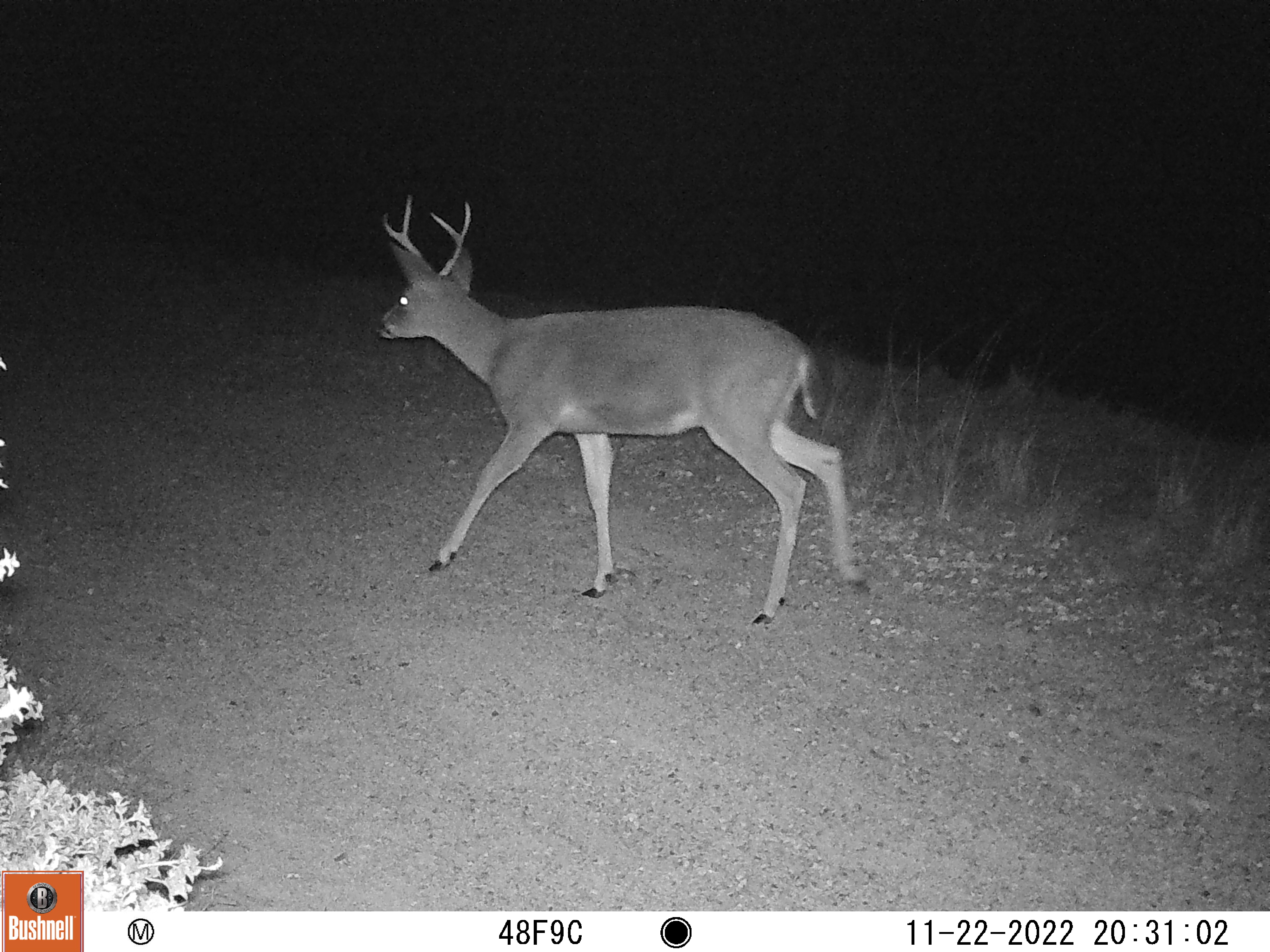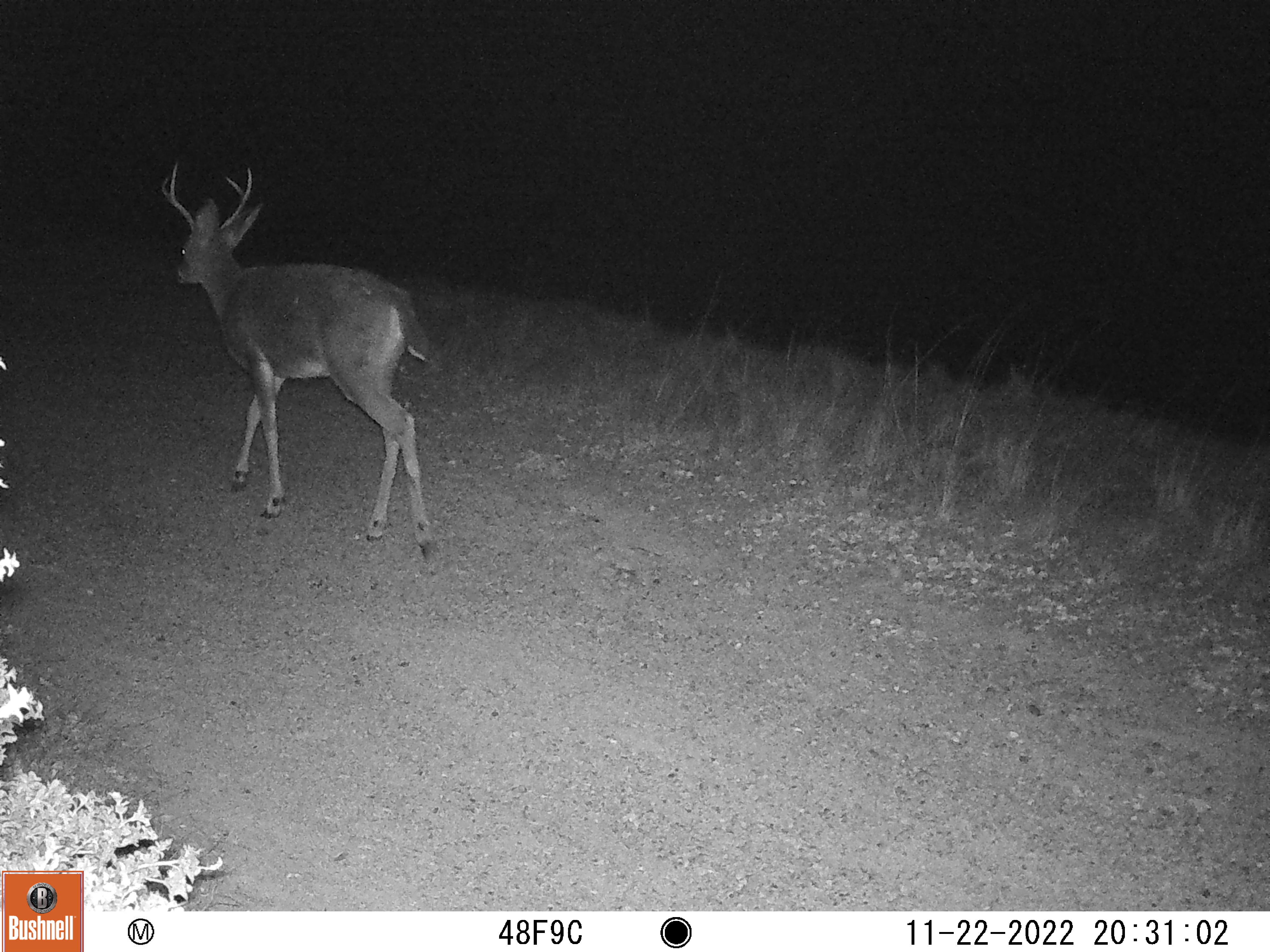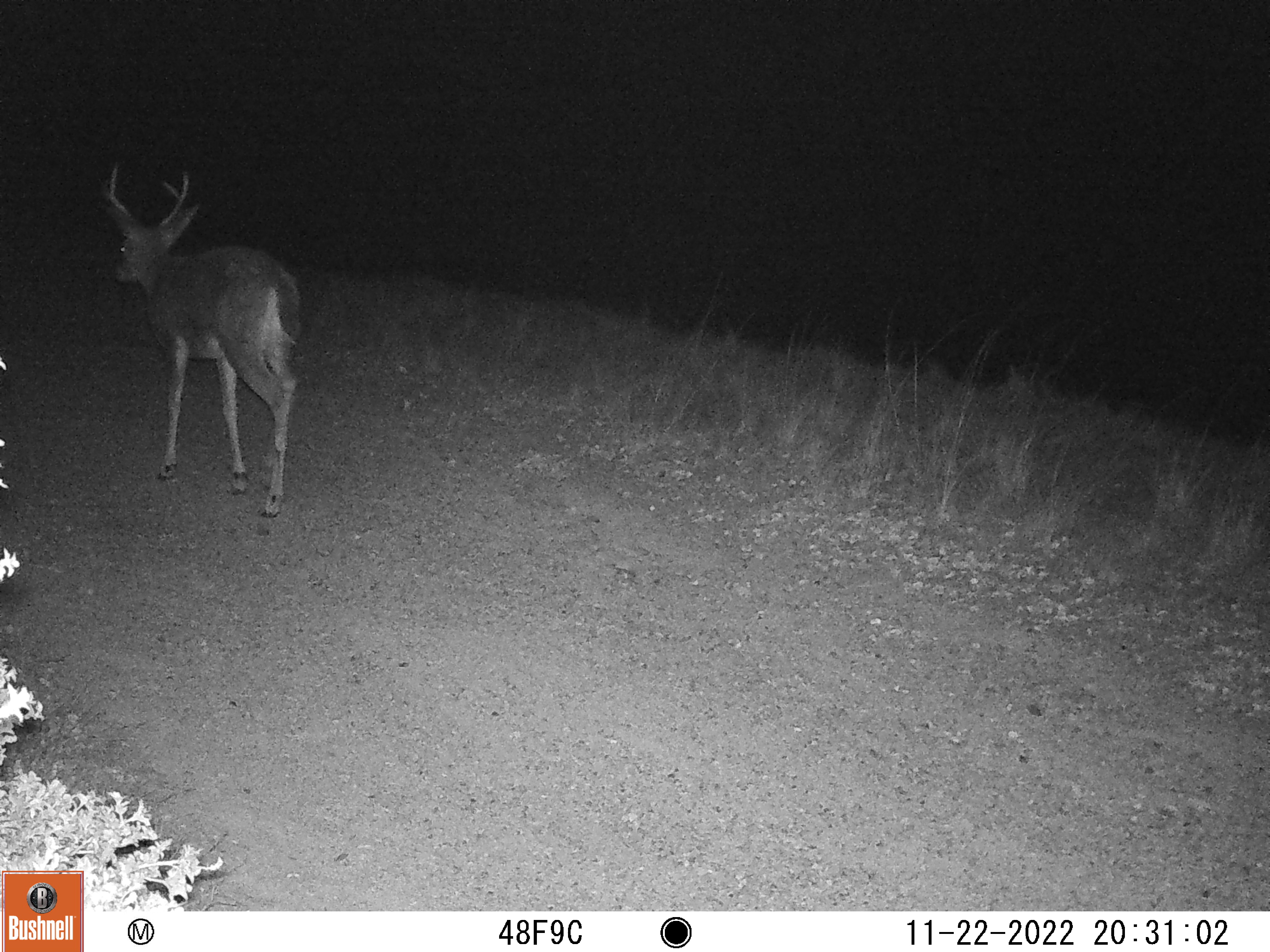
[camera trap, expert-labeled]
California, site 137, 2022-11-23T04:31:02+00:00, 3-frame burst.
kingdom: Animalia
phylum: Chordata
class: Mammalia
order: Artiodactyla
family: Cervidae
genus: Odocoileus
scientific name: Odocoileus hemionus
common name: mule deer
Mule deer (Odocoileus hemionus).